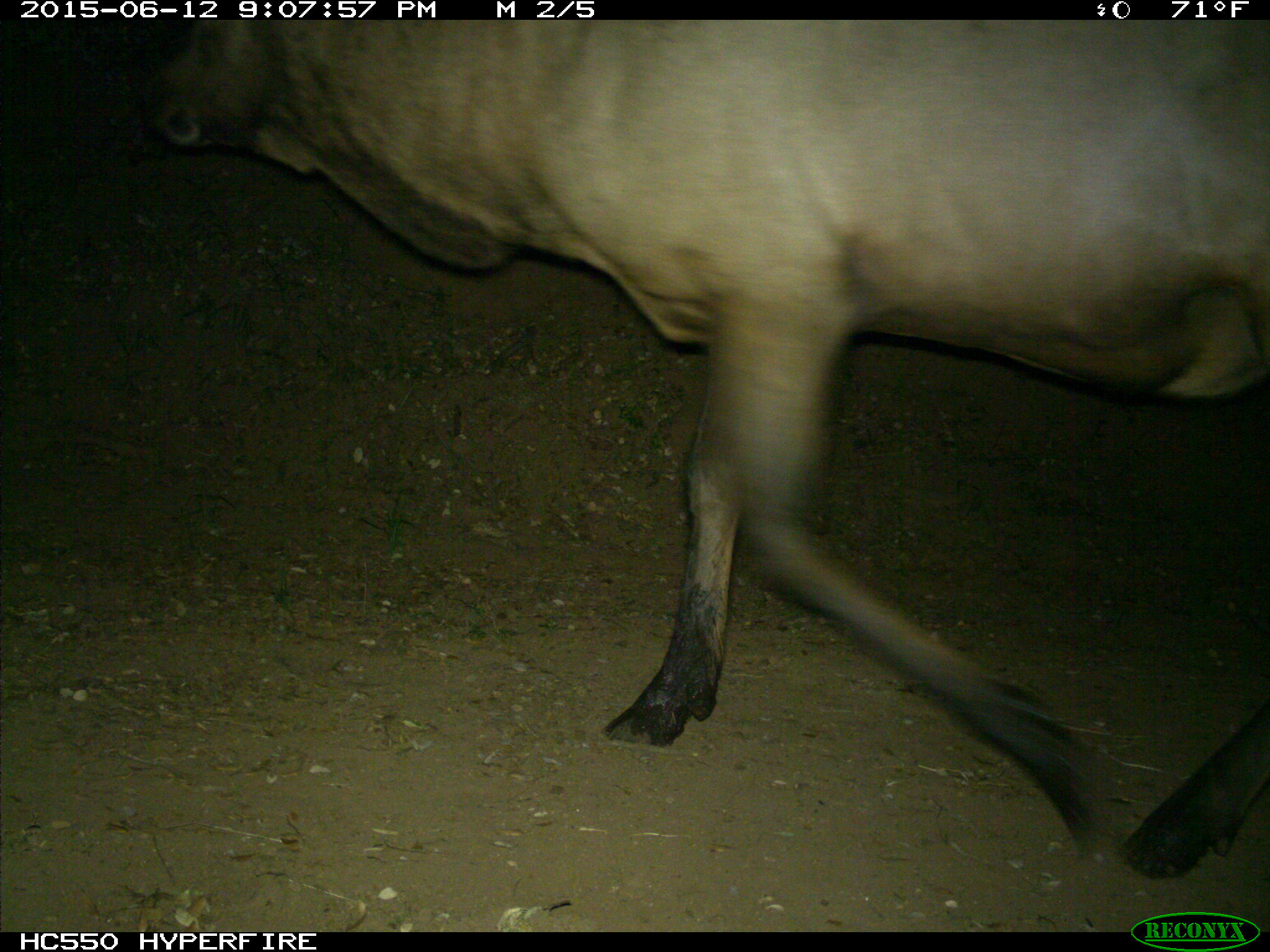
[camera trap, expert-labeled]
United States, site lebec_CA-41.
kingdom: Animalia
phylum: Chordata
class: Mammalia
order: Artiodactyla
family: Cervidae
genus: Cervus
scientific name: Cervus canadensis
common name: elk